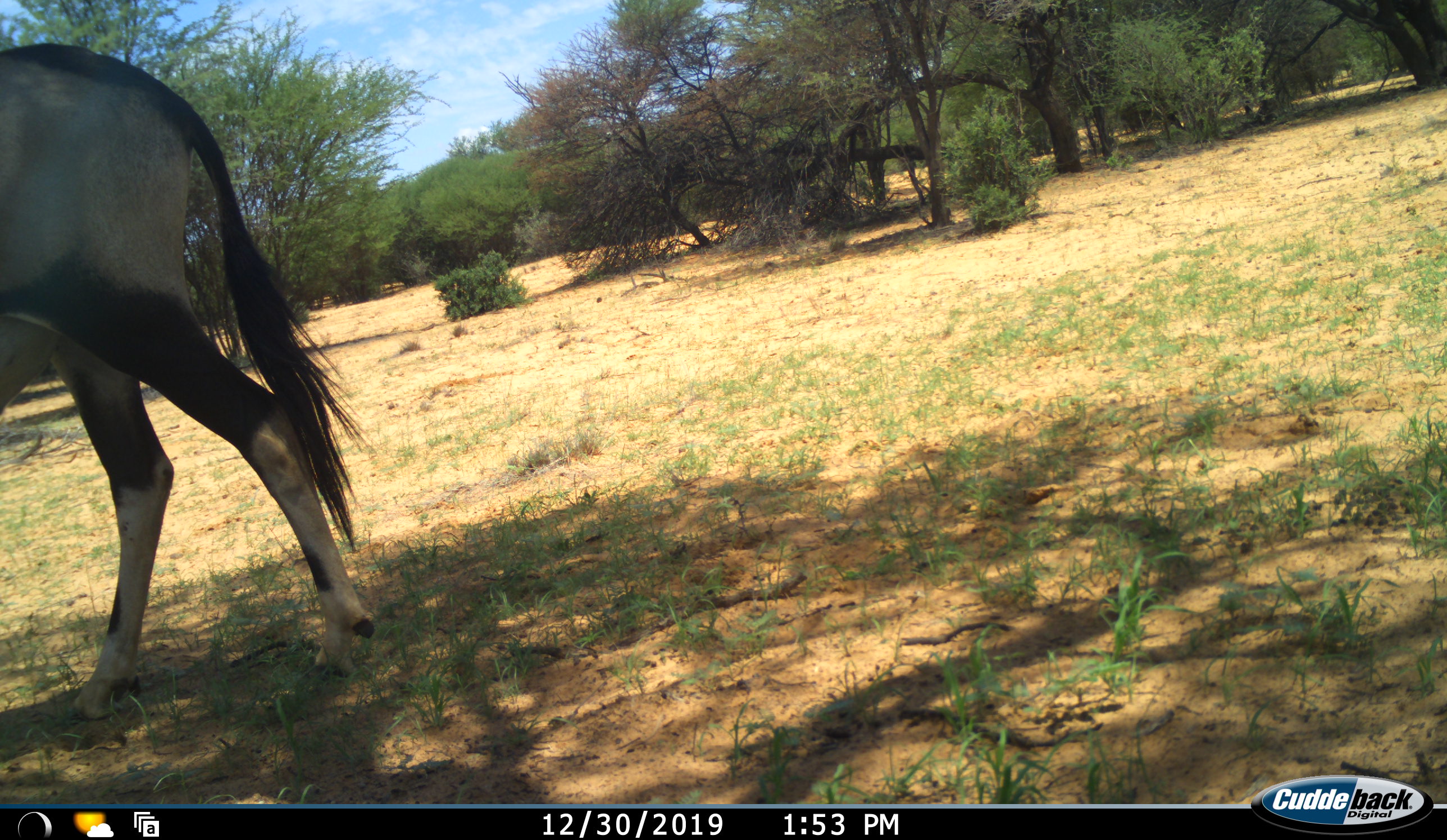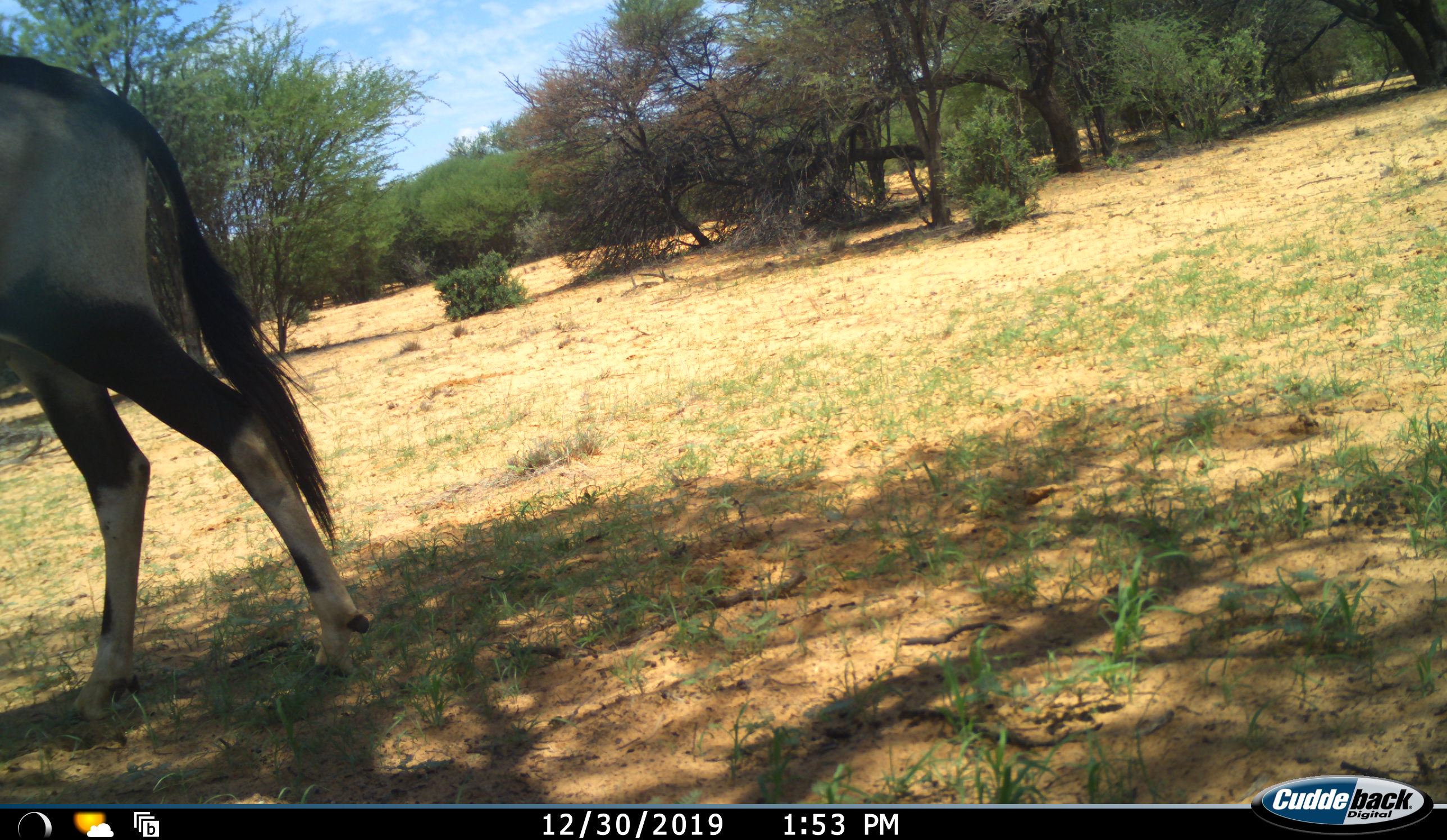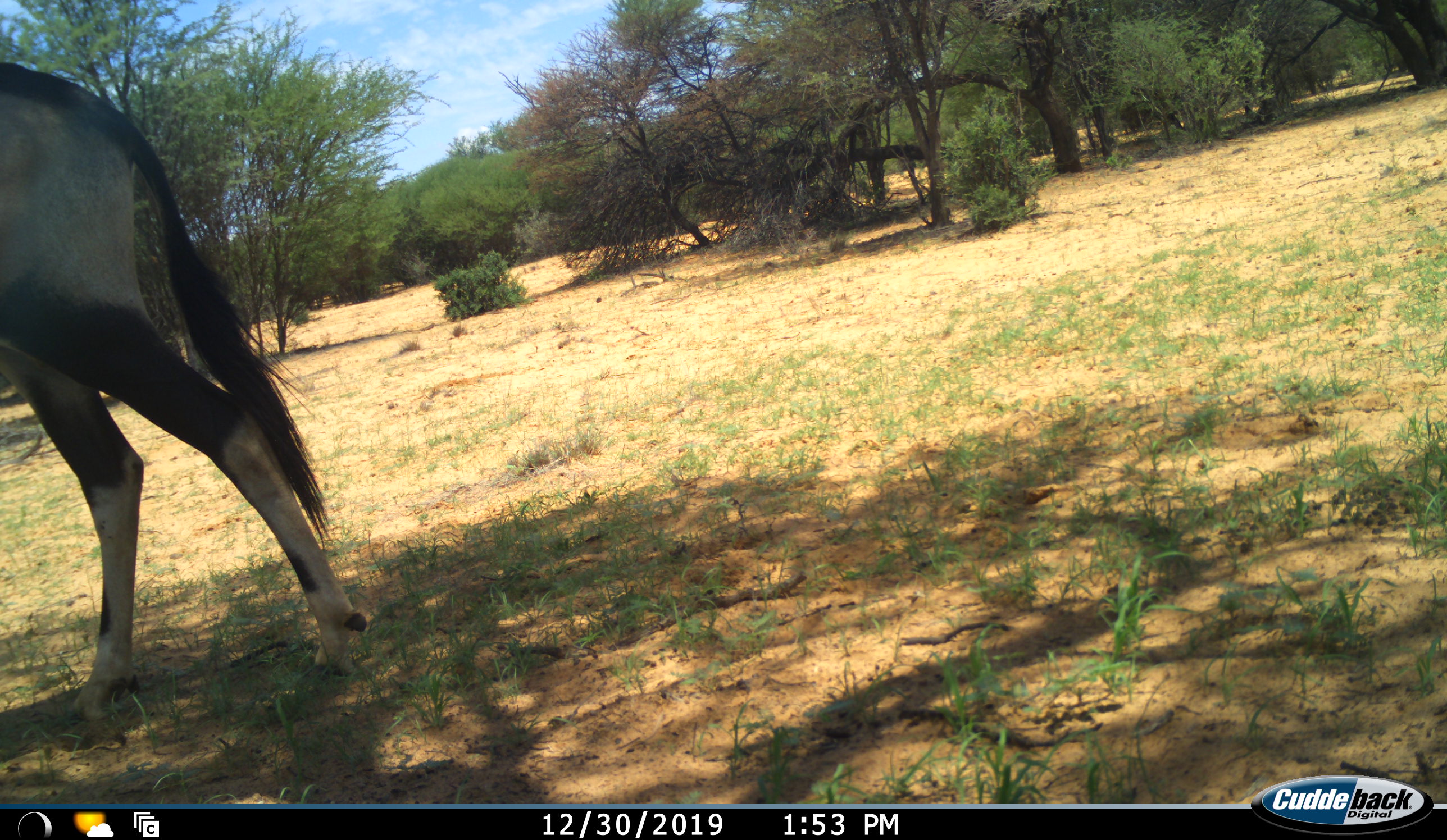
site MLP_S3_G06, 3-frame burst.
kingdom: Animalia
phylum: Chordata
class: Mammalia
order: Artiodactyla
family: Bovidae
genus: Oryx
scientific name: Oryx gazella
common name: gemsbok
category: oryx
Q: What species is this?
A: Oryx (gemsbok) (Oryx gazella).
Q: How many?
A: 1.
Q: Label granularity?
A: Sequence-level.